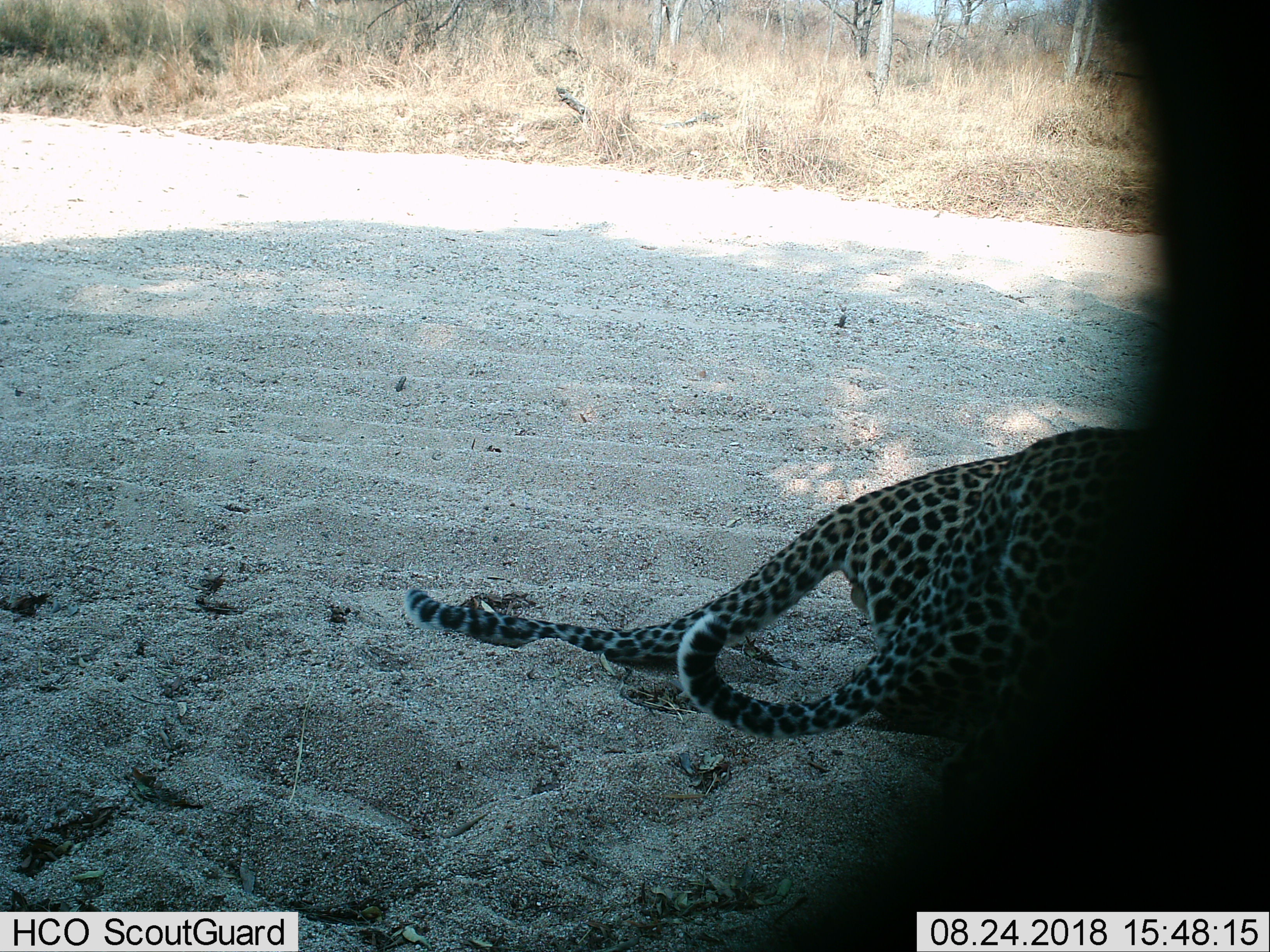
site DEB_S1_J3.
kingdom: Animalia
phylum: Chordata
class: Mammalia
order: Carnivora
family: Felidae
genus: Panthera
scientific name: Panthera pardus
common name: leopard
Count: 2.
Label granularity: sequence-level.